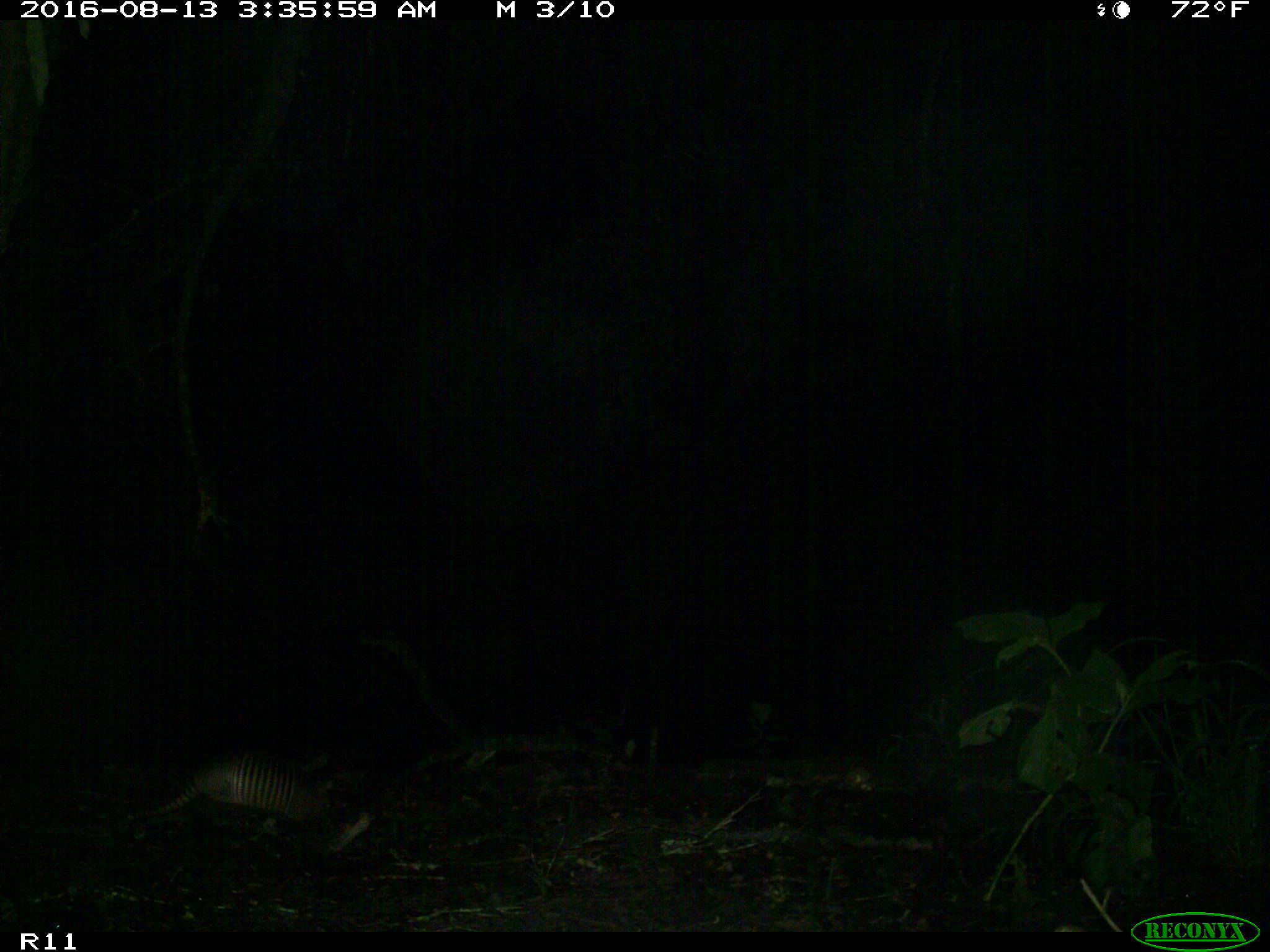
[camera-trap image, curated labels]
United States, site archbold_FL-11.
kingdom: Animalia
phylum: Chordata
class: Mammalia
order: Cingulata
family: Dasypodidae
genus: Dasypus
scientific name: Dasypus novemcinctus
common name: nine-banded armadillo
Dasypus novemcinctus (nine-banded armadillo).